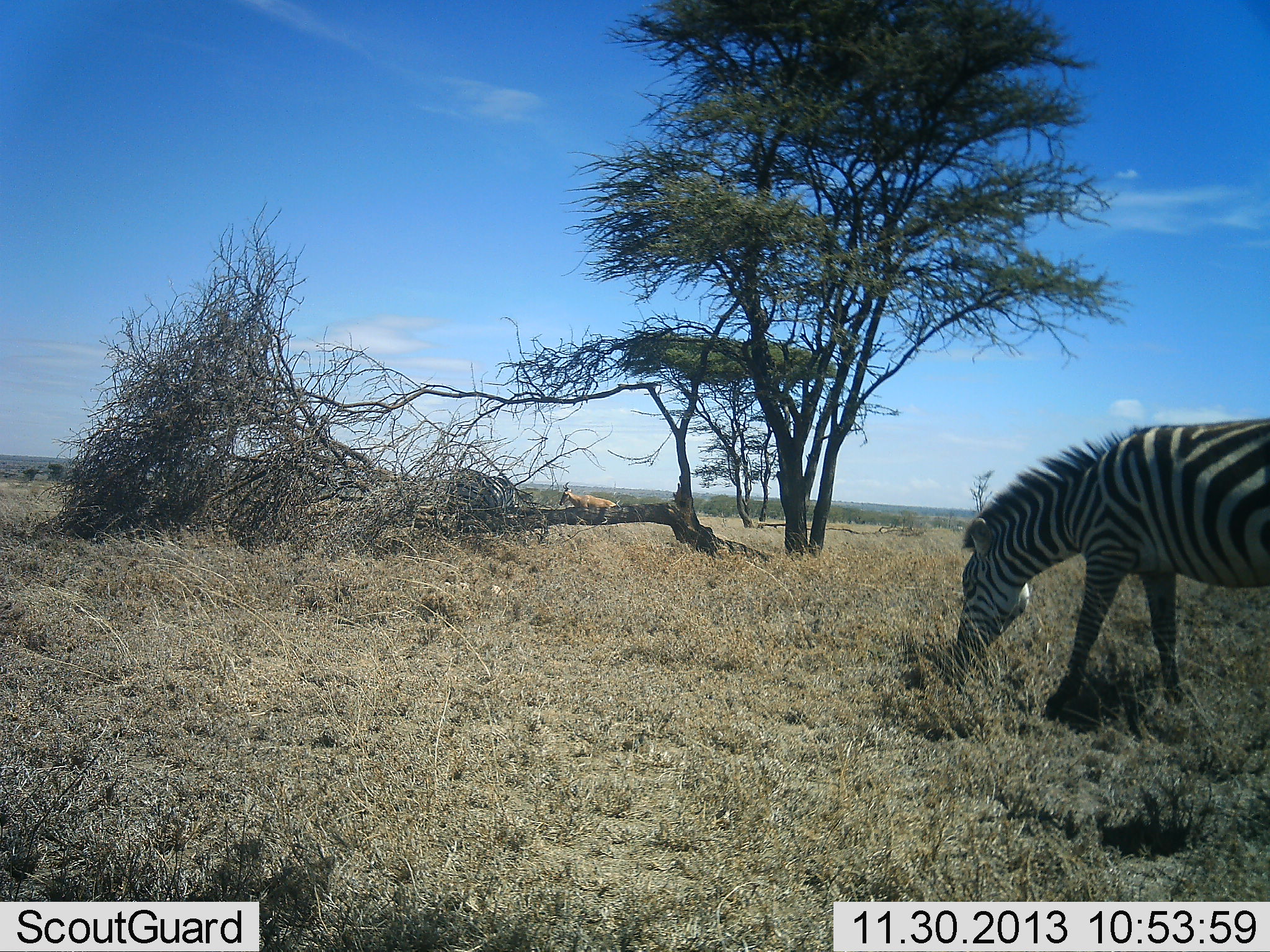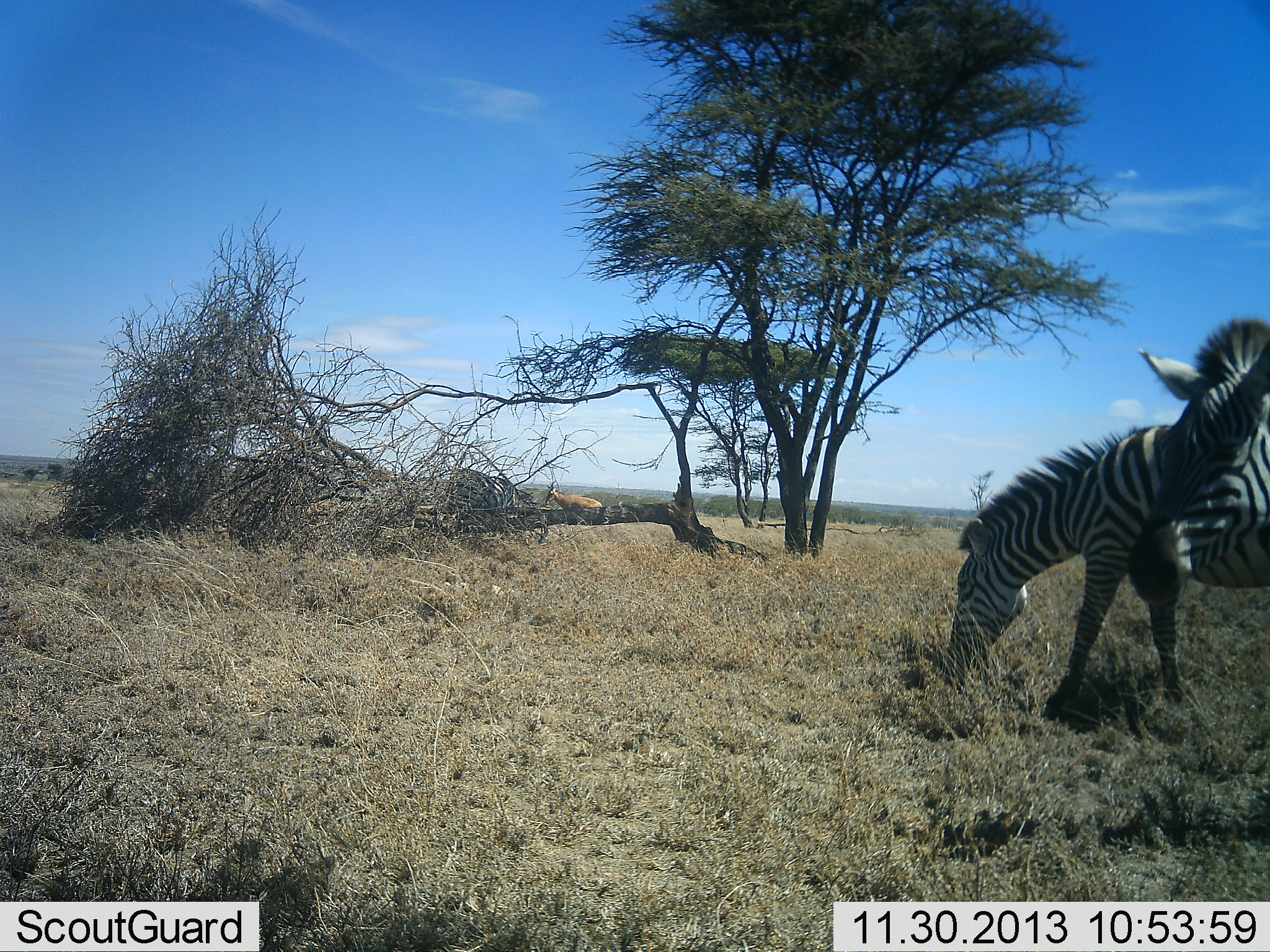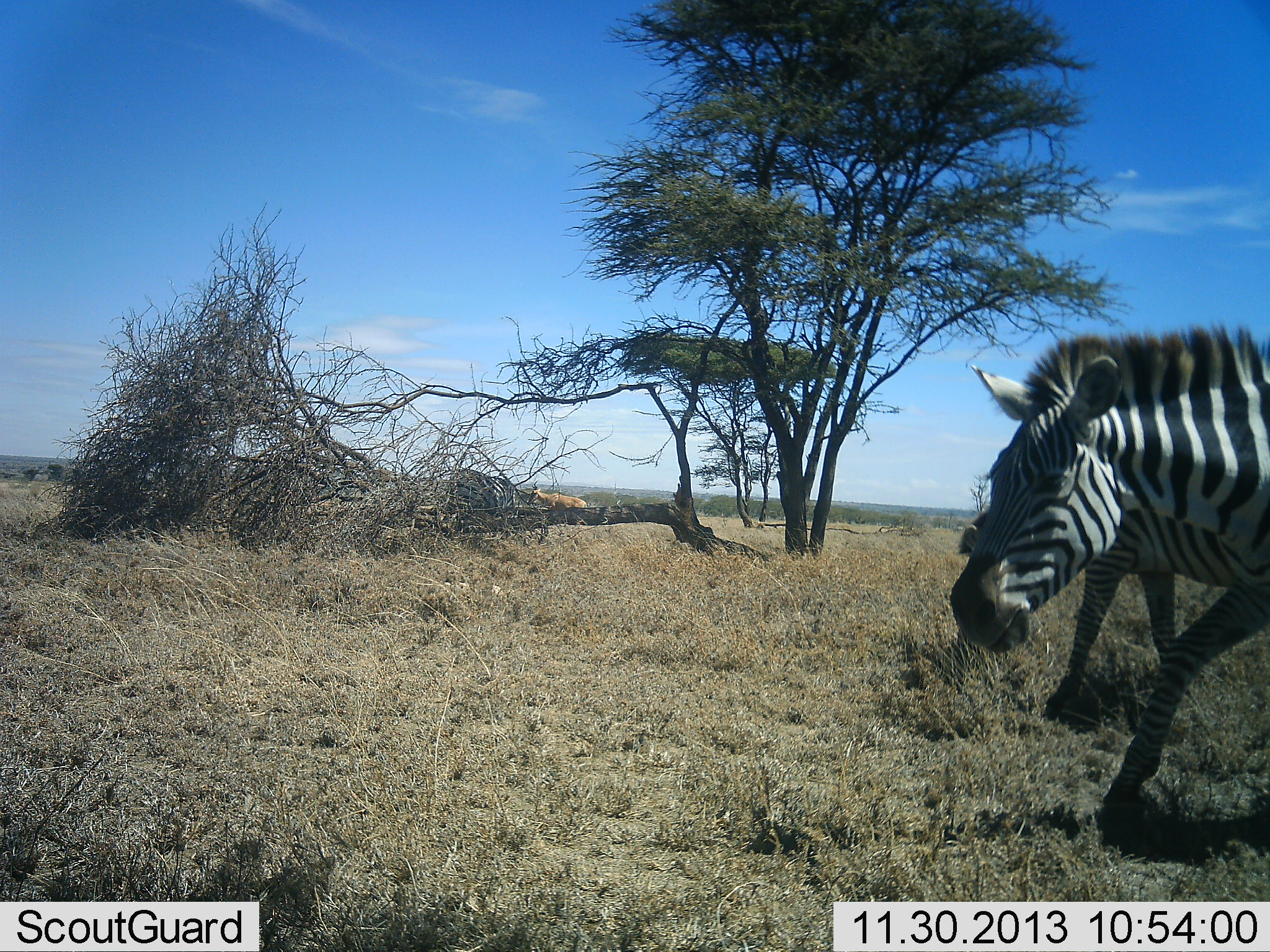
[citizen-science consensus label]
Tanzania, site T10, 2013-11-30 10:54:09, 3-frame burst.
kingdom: Animalia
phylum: Chordata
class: Mammalia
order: Artiodactyla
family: Bovidae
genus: Alcelaphus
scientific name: Alcelaphus buselaphus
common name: hartebeest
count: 1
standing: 20%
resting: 0%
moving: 90%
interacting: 0%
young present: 0%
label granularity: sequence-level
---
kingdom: Animalia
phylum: Chordata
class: Mammalia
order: Perissodactyla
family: Equidae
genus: Equus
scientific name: Equus quagga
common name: plains zebra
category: zebra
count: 2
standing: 25%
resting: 0%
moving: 75%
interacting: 6%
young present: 0%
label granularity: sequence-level